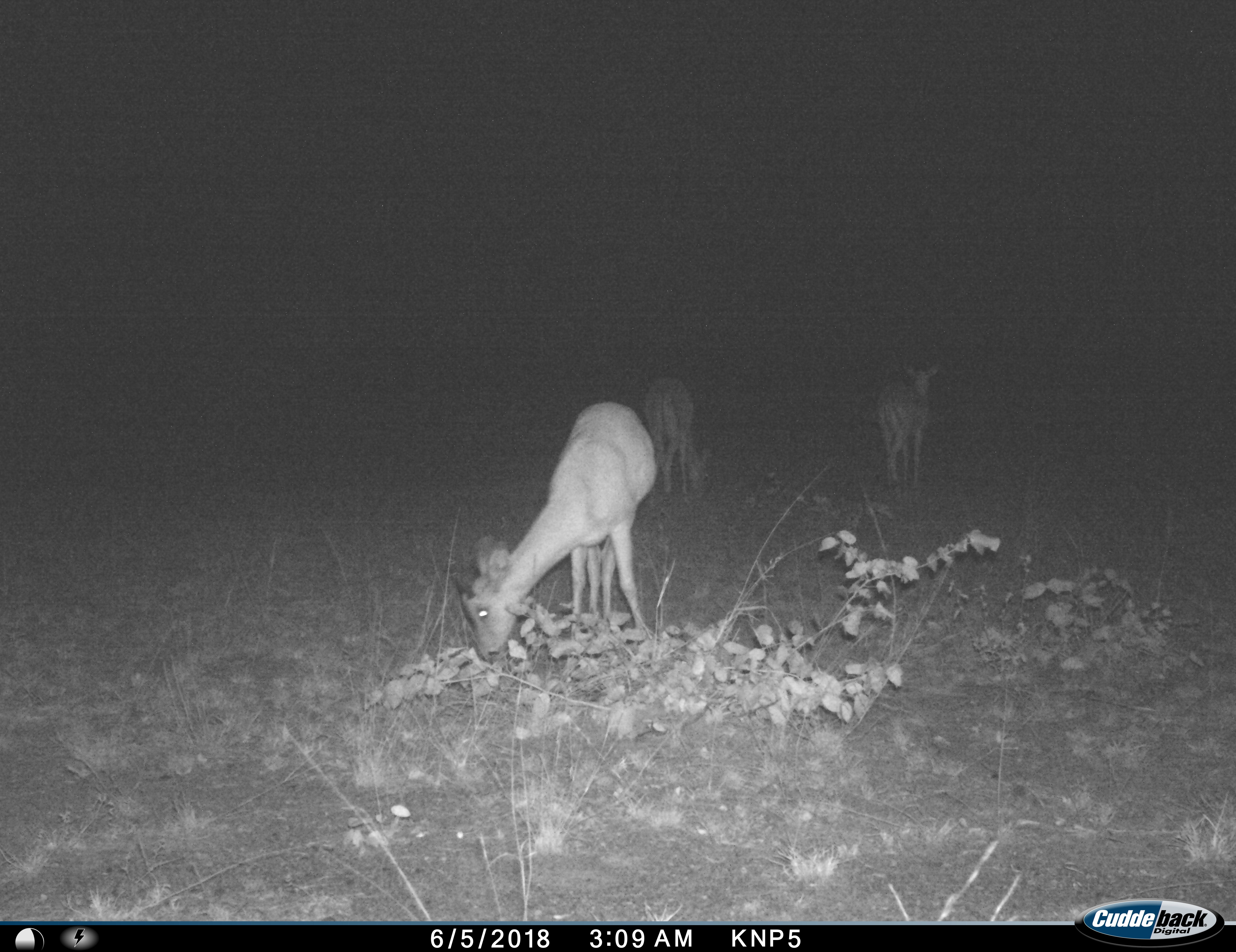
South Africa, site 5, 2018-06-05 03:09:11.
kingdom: Animalia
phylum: Chordata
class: Mammalia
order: Artiodactyla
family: Bovidae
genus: Sylvicapra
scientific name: Sylvicapra grimmia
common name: common grey duiker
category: duikercommongrey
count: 3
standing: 25%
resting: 0%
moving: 0%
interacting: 0%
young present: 0%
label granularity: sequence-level